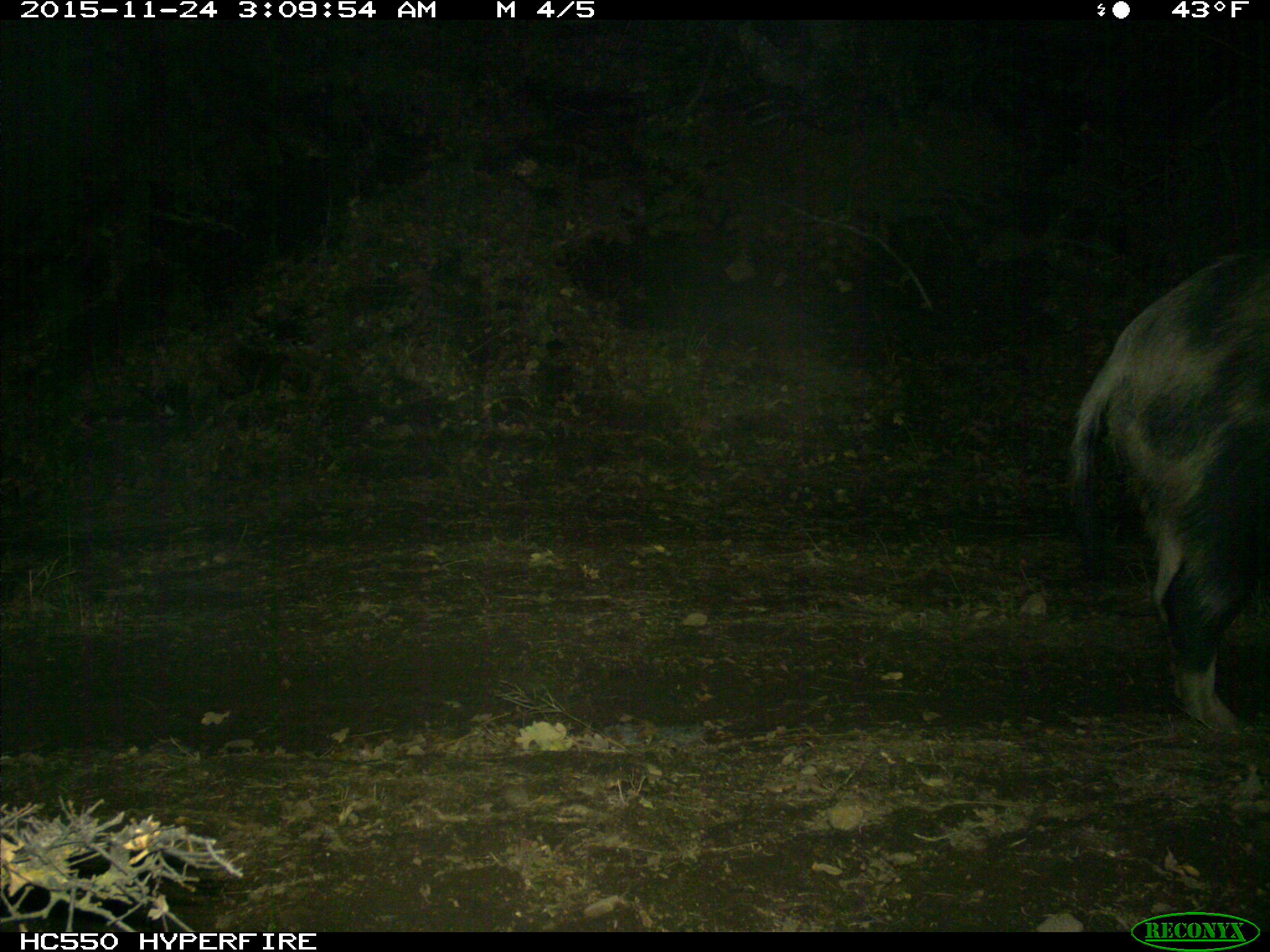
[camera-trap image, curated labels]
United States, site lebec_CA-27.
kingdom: Animalia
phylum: Chordata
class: Mammalia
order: Artiodactyla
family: Suidae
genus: Sus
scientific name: Sus scrofa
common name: wild boar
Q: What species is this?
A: Sus scrofa (wild boar).